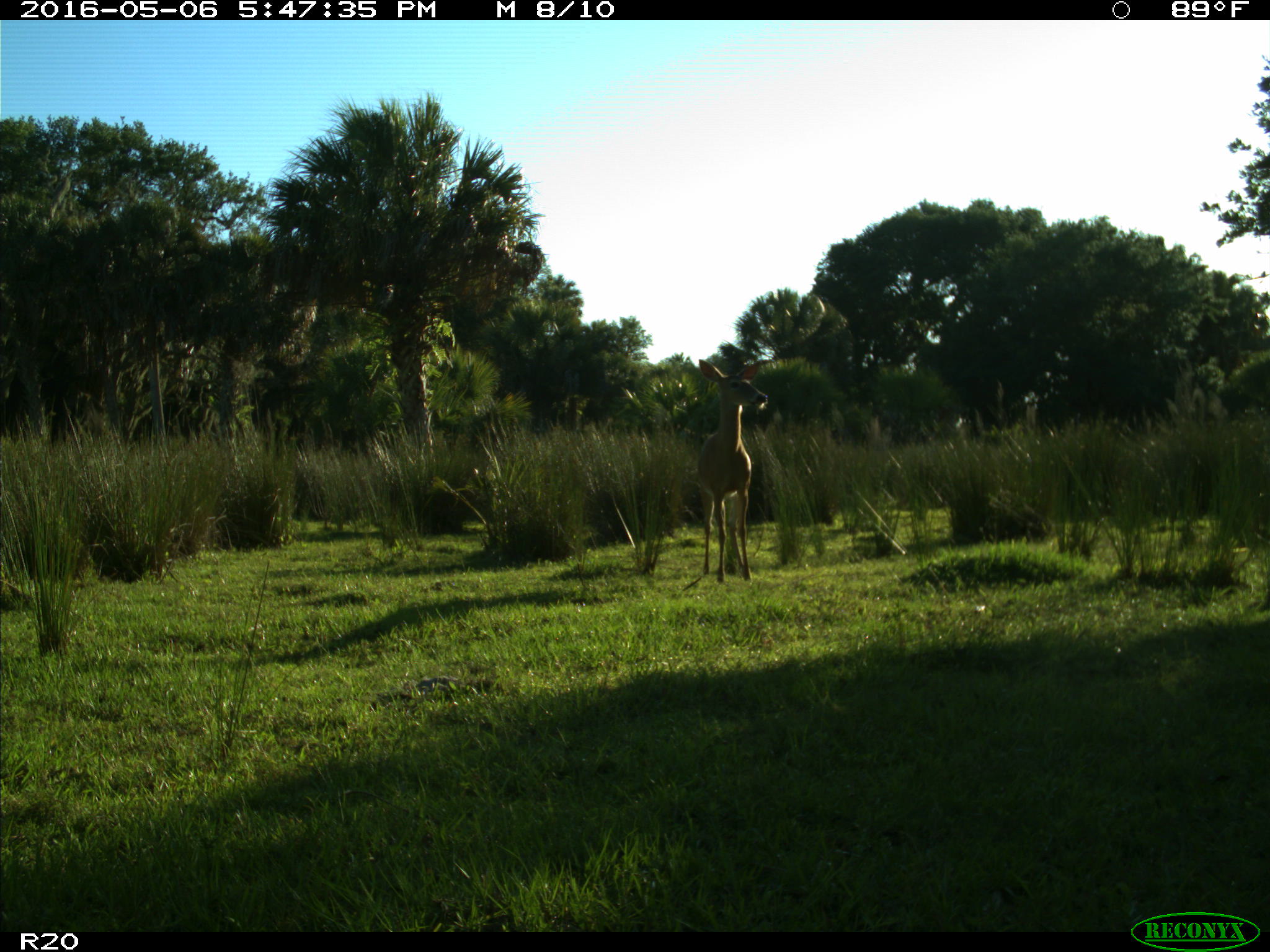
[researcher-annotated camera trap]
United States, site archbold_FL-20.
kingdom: Animalia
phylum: Chordata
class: Mammalia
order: Artiodactyla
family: Cervidae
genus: Odocoileus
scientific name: Odocoileus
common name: deer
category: unidentified deer